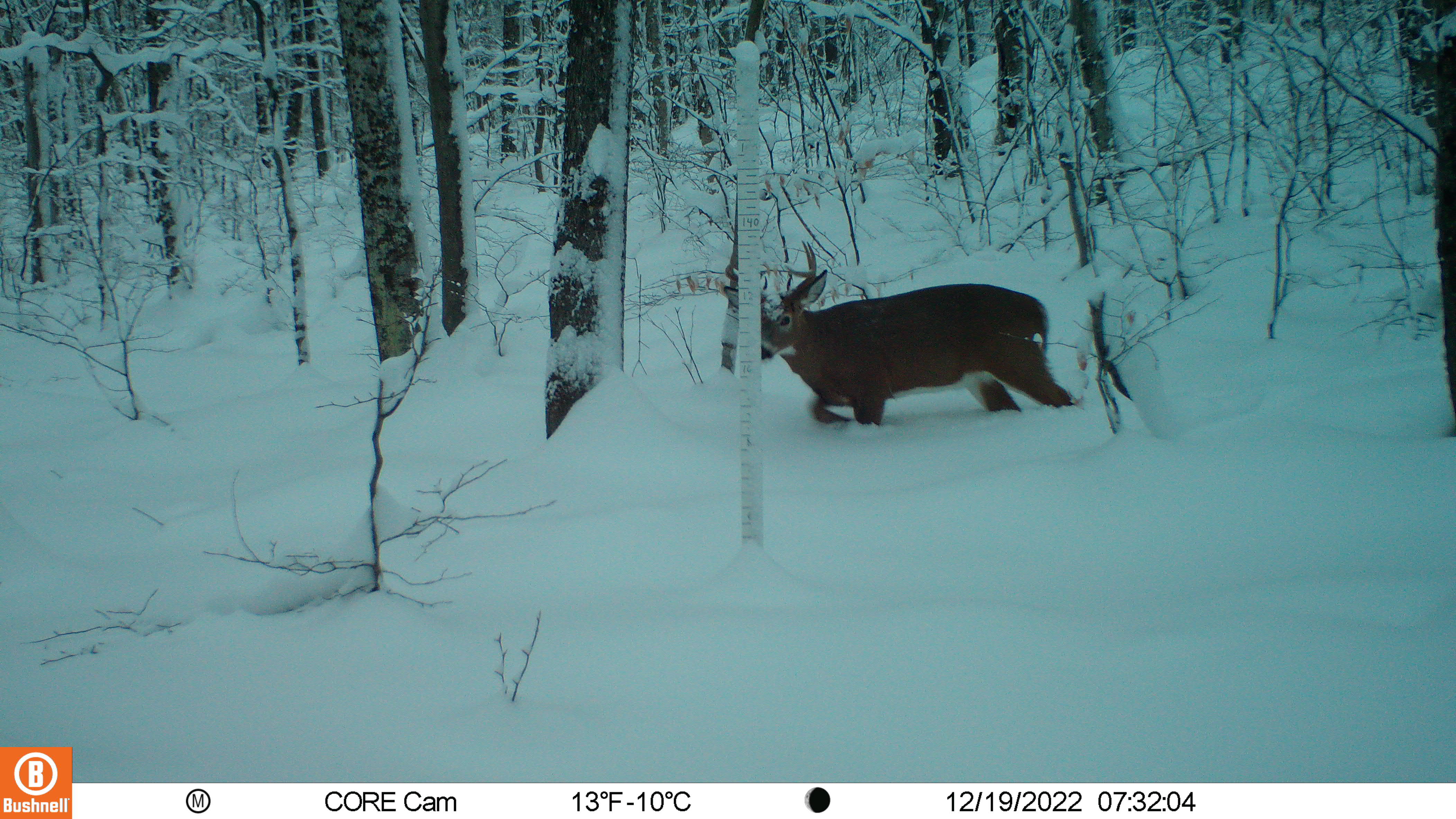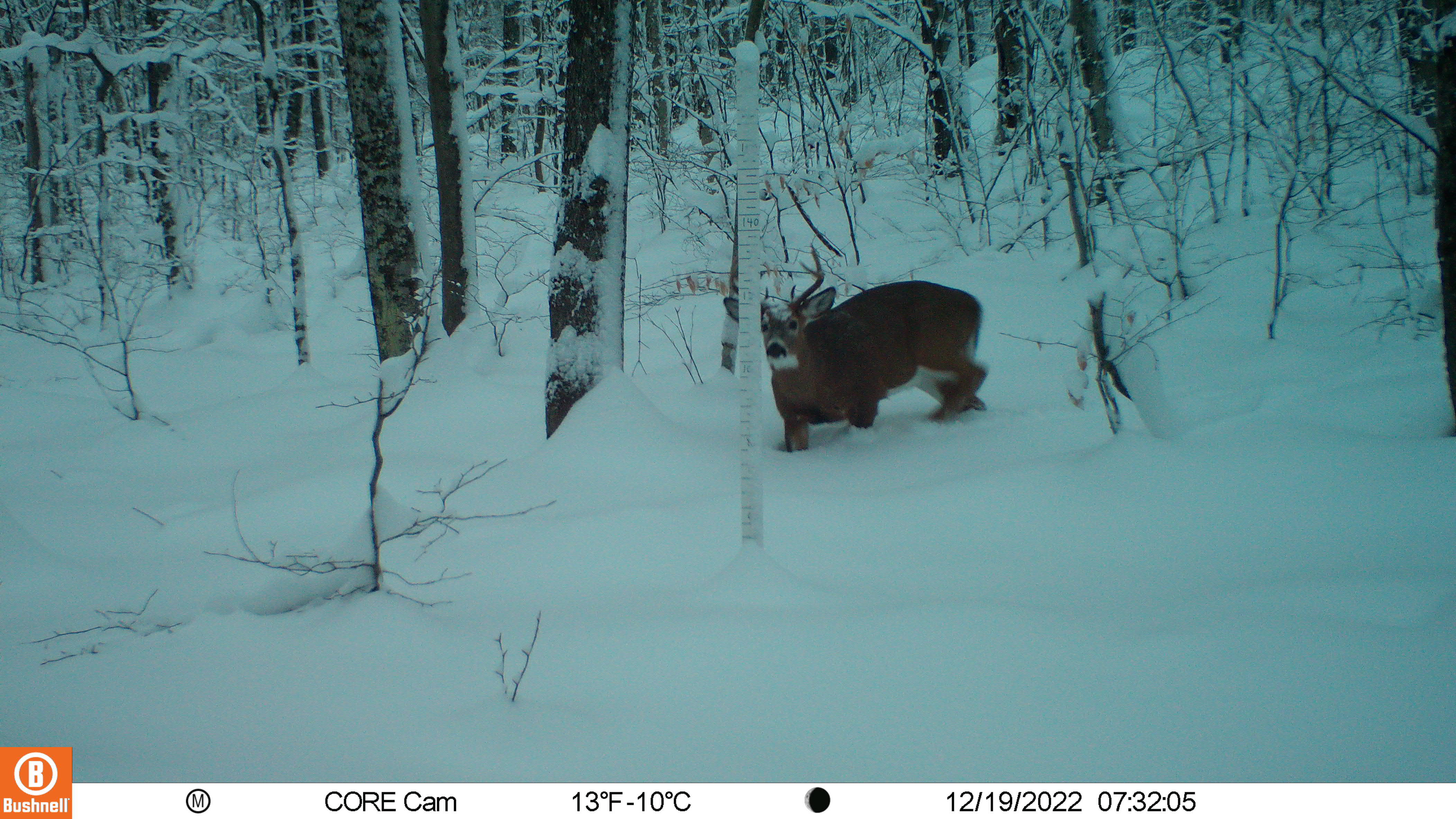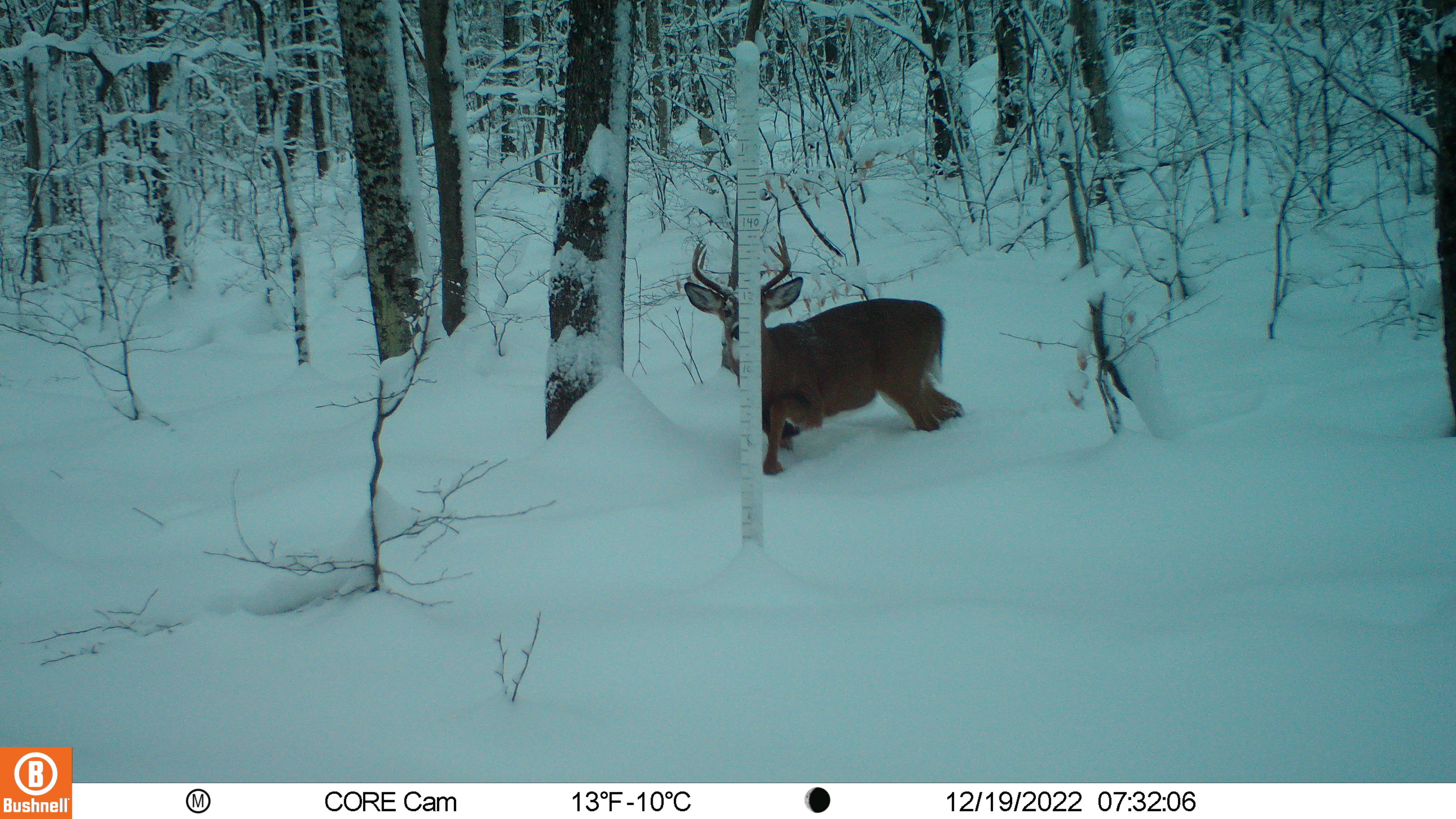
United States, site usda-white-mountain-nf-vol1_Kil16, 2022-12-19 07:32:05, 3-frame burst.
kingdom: Animalia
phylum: Chordata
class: Mammalia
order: Artiodactyla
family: Cervidae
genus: Odocoileus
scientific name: Odocoileus virginianus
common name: white-tailed deer